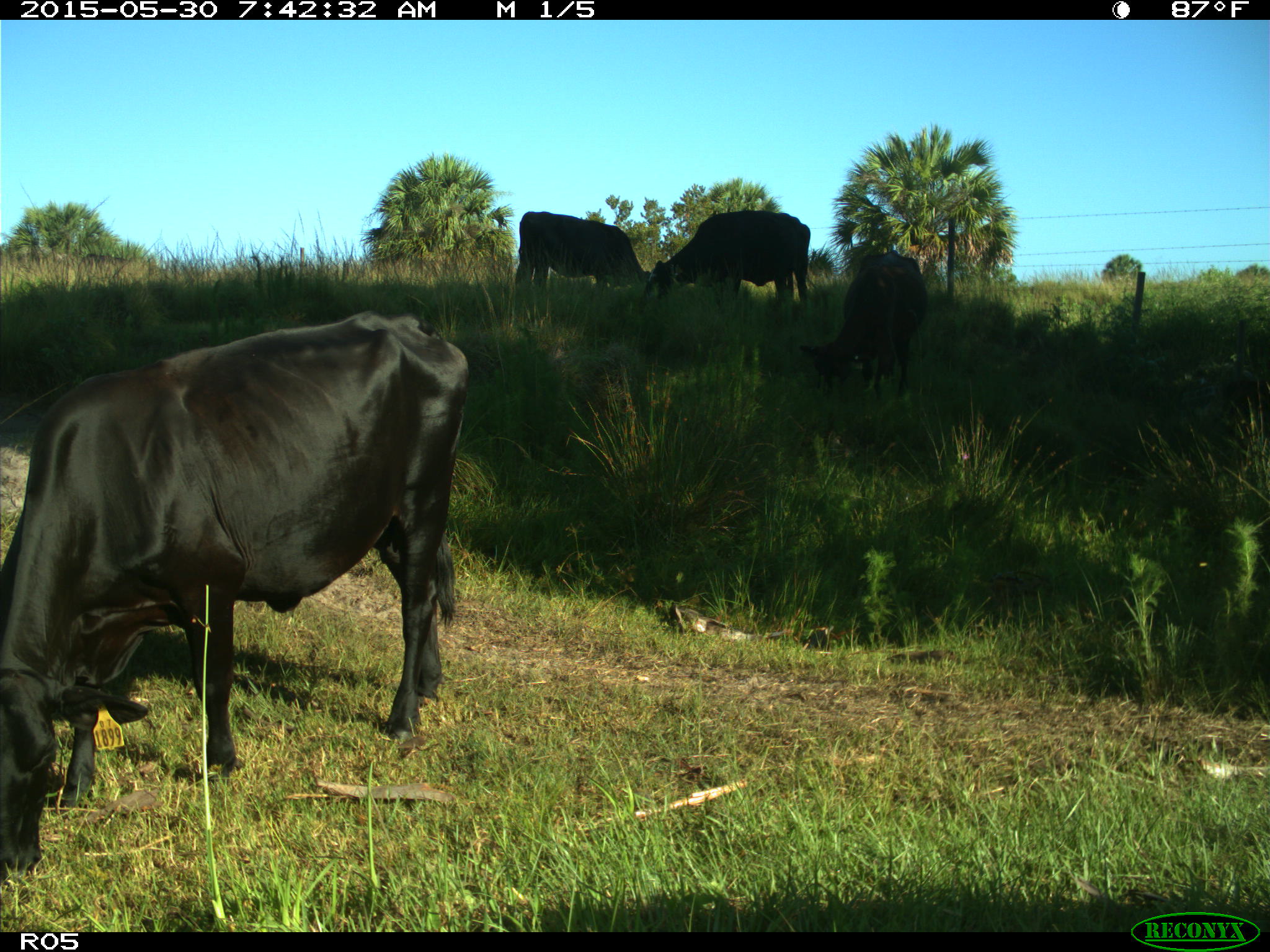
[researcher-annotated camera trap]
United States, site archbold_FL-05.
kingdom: Animalia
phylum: Chordata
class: Mammalia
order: Artiodactyla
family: Bovidae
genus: Bos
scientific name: Bos taurus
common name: domestic cow